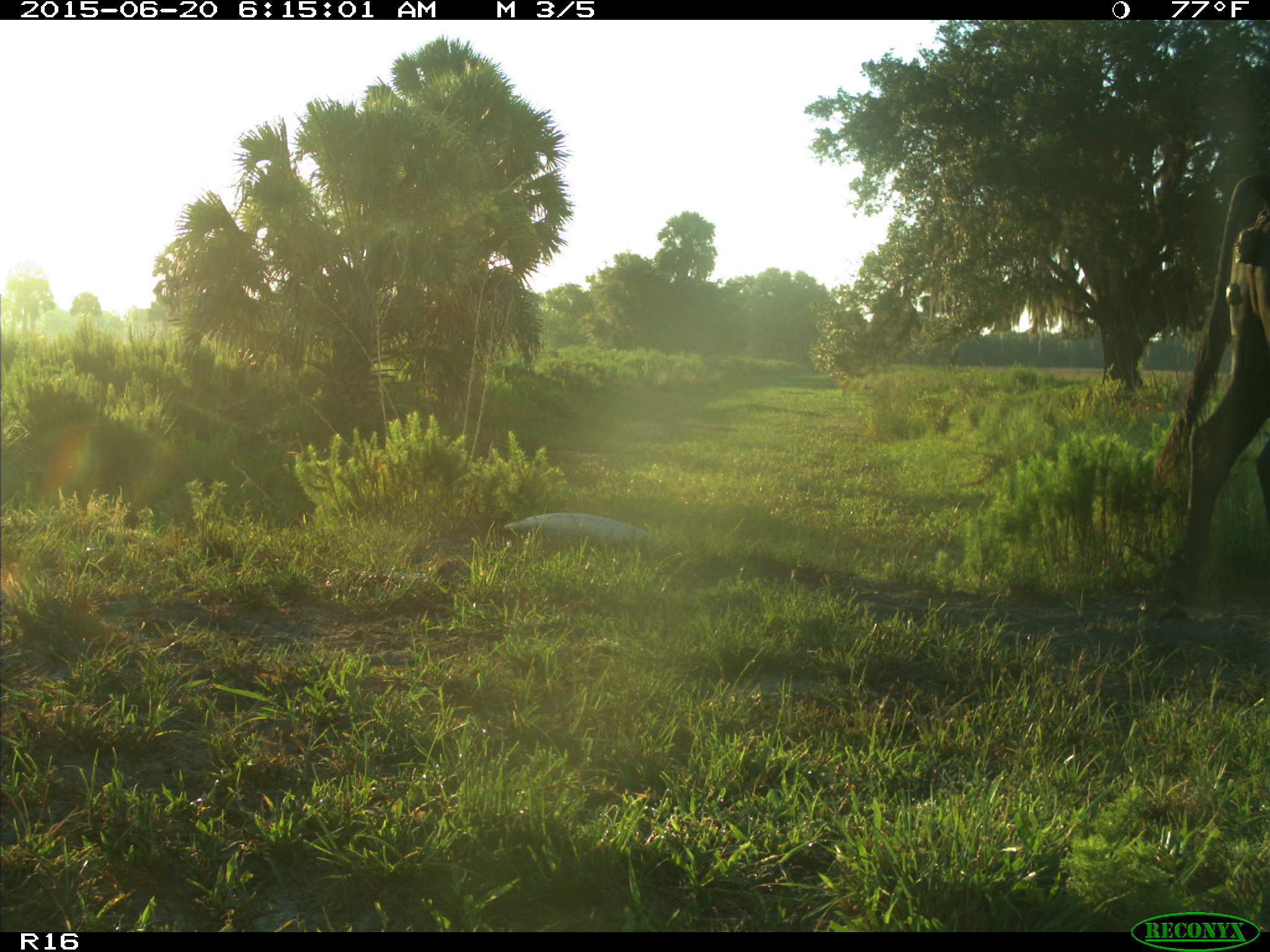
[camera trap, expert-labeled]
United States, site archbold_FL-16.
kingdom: Animalia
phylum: Chordata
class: Mammalia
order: Artiodactyla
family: Bovidae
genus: Bos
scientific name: Bos taurus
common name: domestic cow